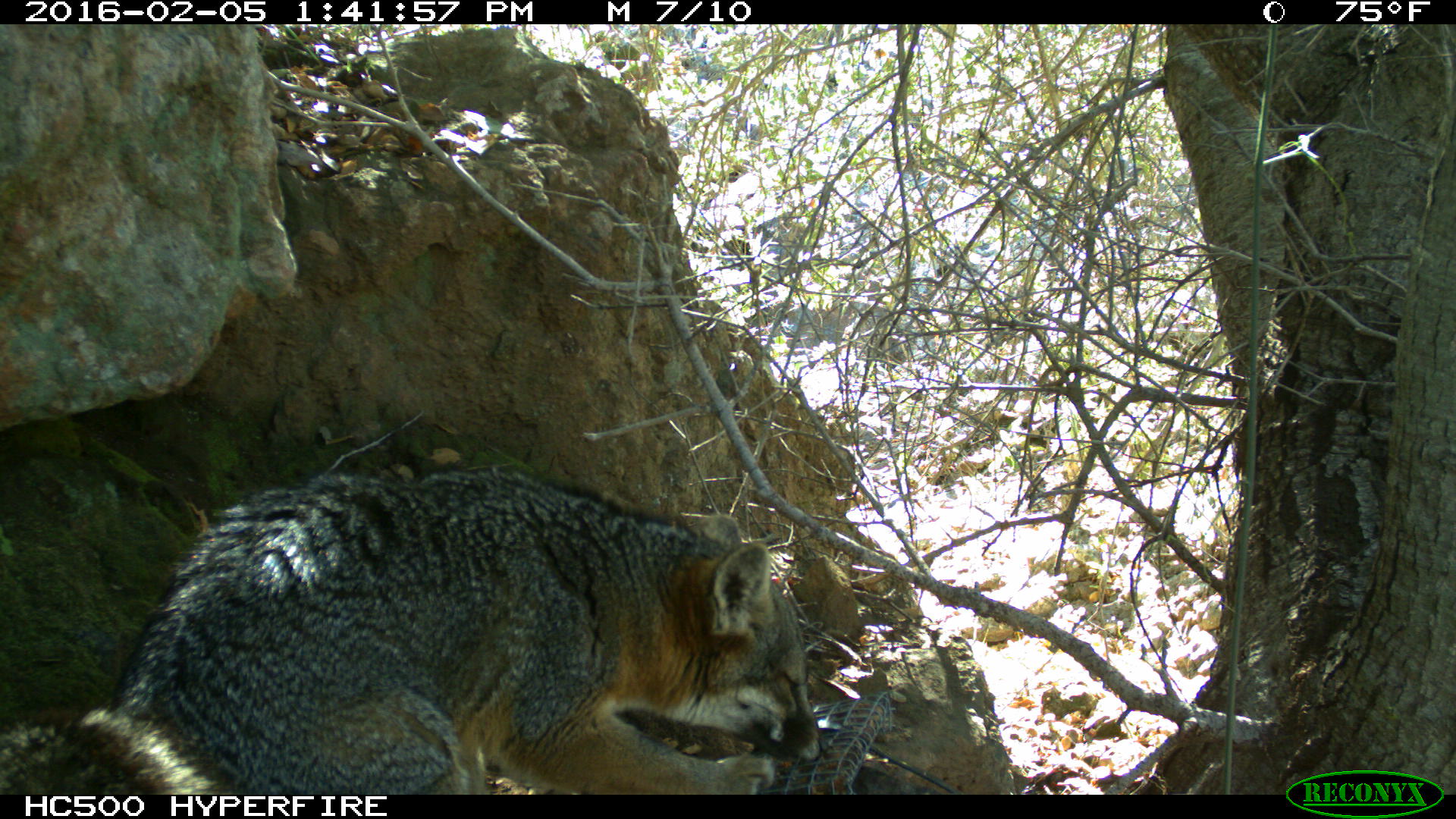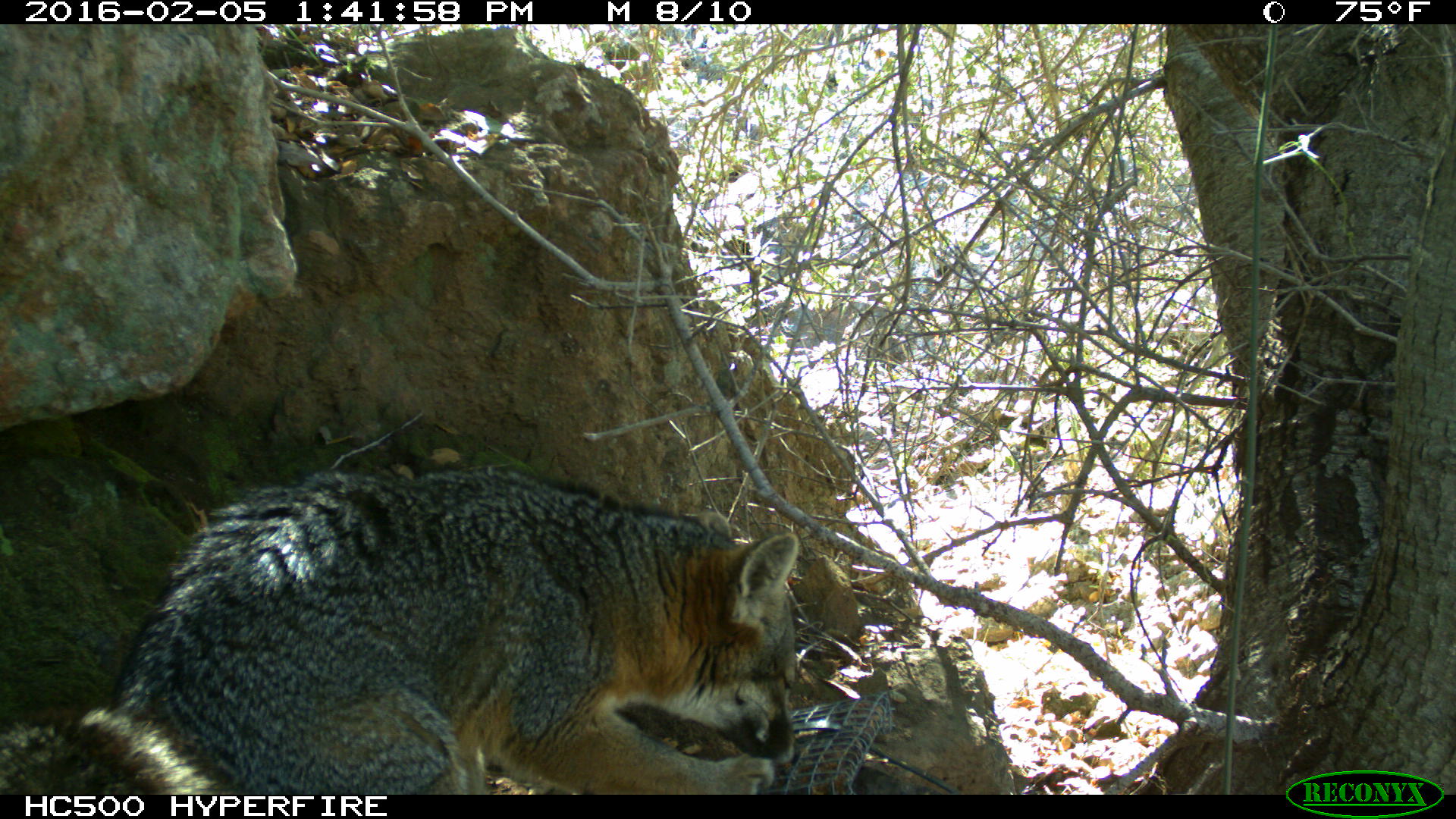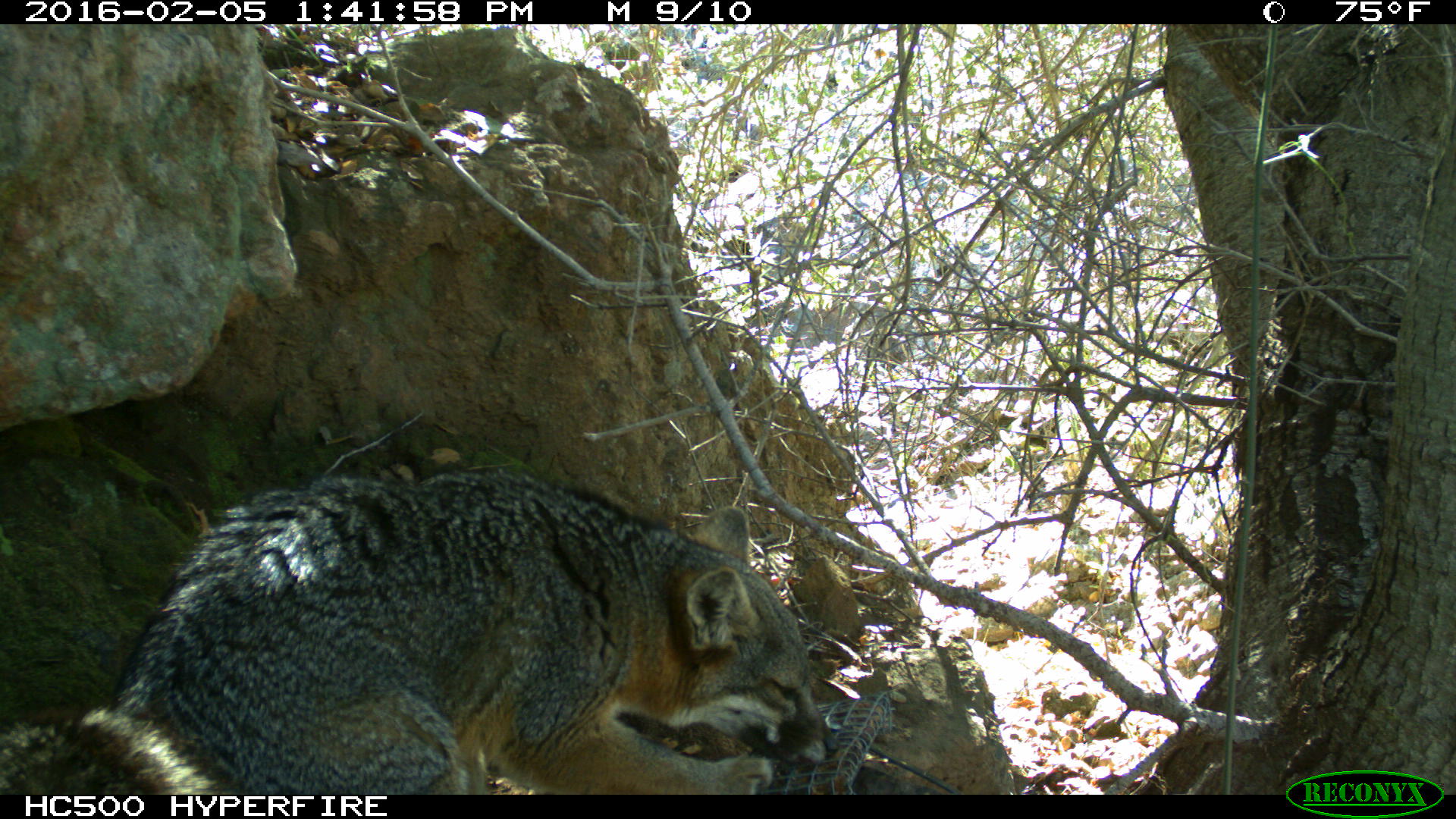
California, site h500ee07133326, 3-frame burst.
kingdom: Animalia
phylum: Chordata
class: Mammalia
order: Carnivora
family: Canidae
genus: Urocyon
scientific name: Urocyon littoralis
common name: island fox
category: fox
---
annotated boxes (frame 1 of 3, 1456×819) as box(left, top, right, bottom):
fox: box(0, 466, 826, 793)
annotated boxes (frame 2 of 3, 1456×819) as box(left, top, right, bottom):
fox: box(0, 466, 800, 793)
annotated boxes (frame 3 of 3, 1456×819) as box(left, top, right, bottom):
fox: box(0, 473, 838, 794)